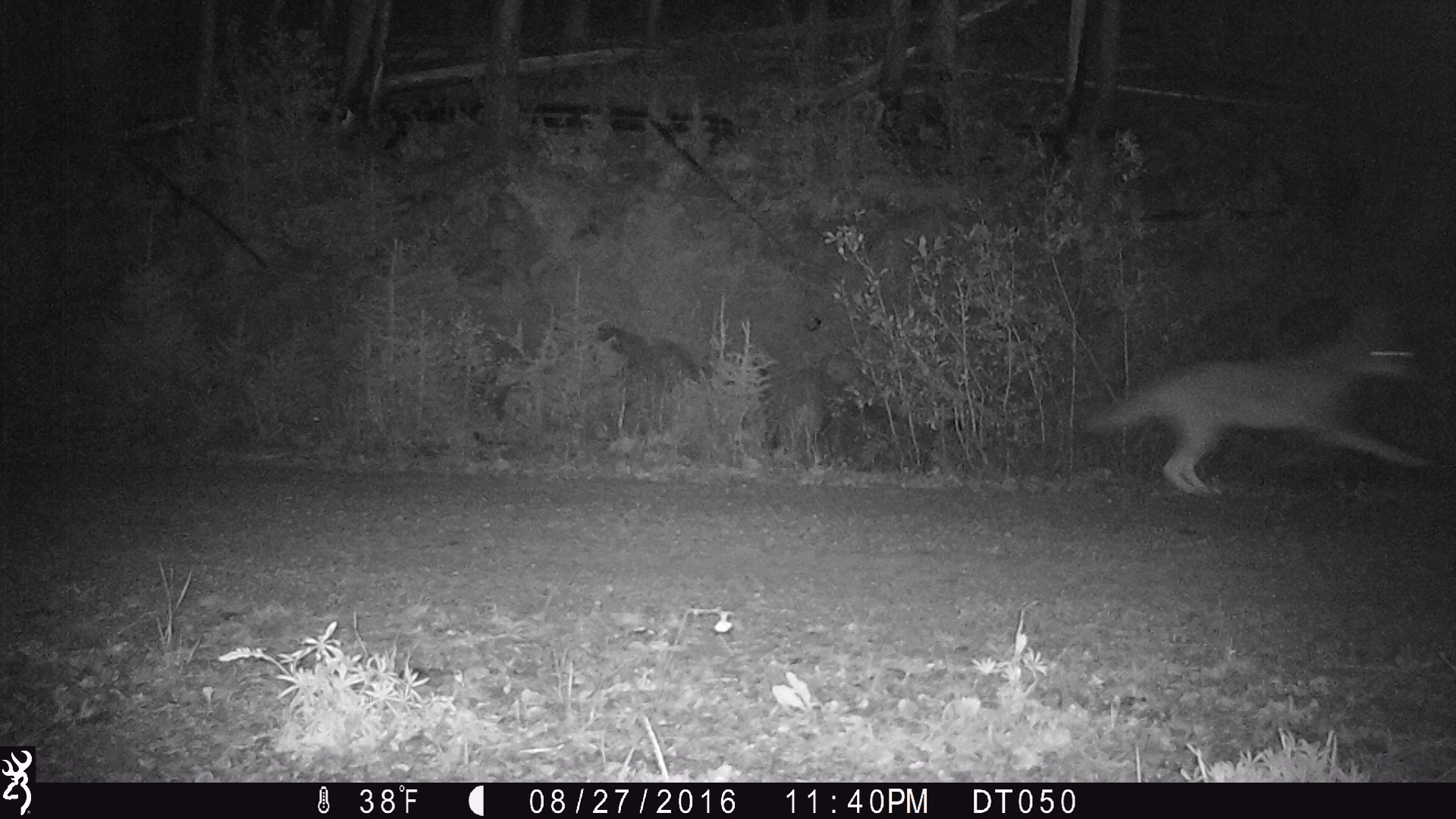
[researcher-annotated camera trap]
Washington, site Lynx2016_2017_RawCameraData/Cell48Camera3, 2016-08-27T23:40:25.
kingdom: Animalia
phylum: Chordata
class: Mammalia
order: Carnivora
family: Canidae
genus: Canis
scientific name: Canis latrans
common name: coyote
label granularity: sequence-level